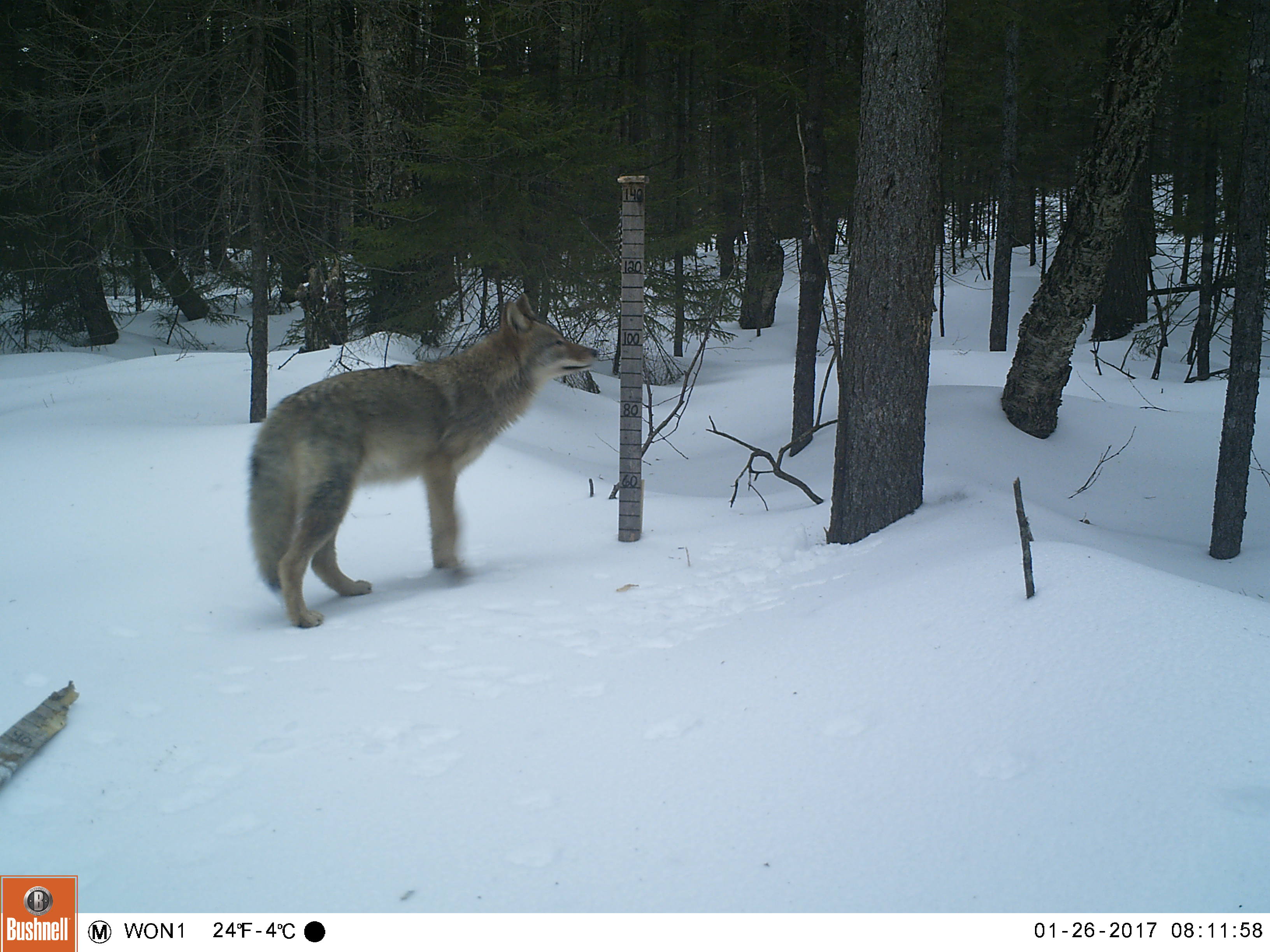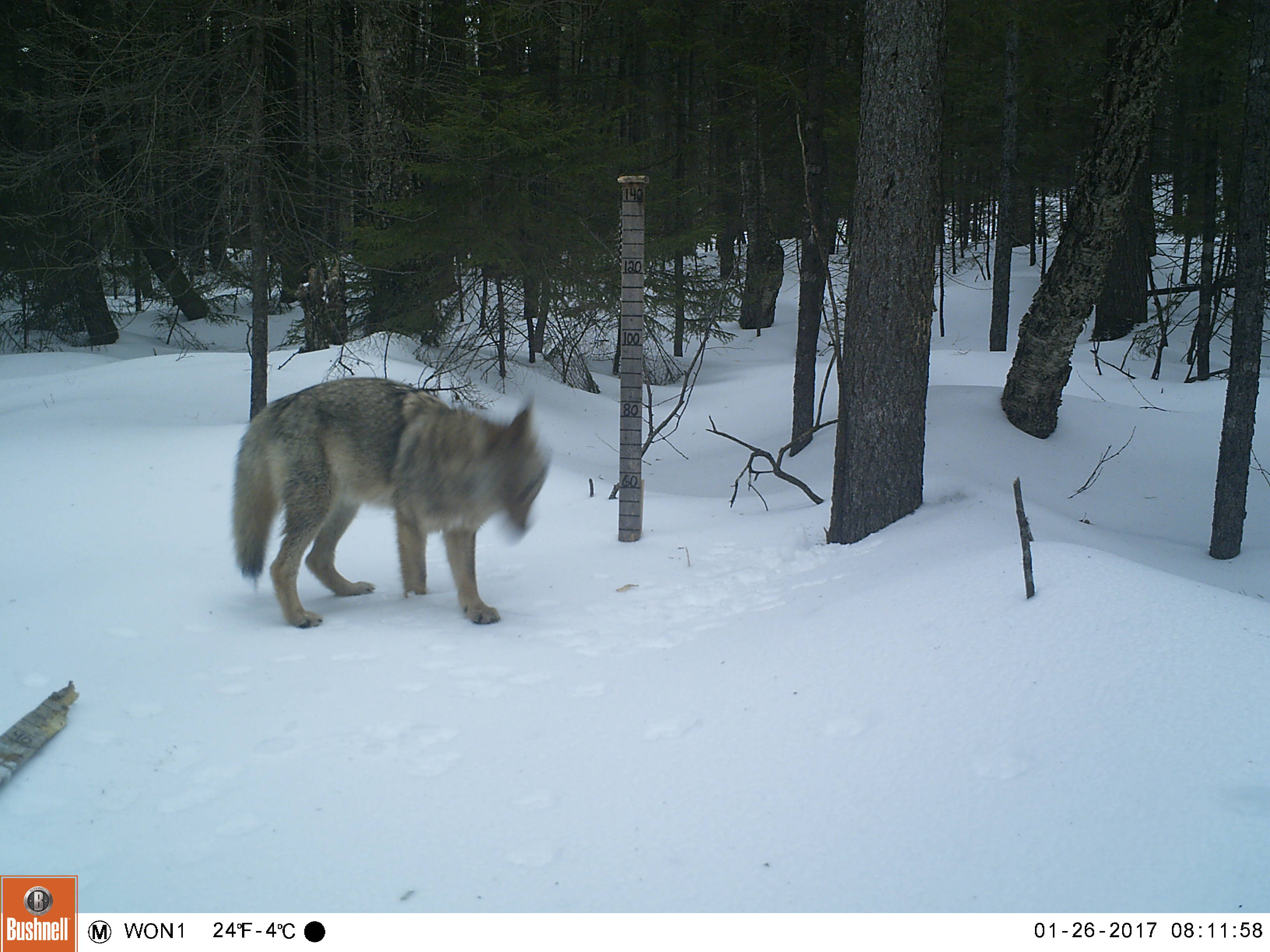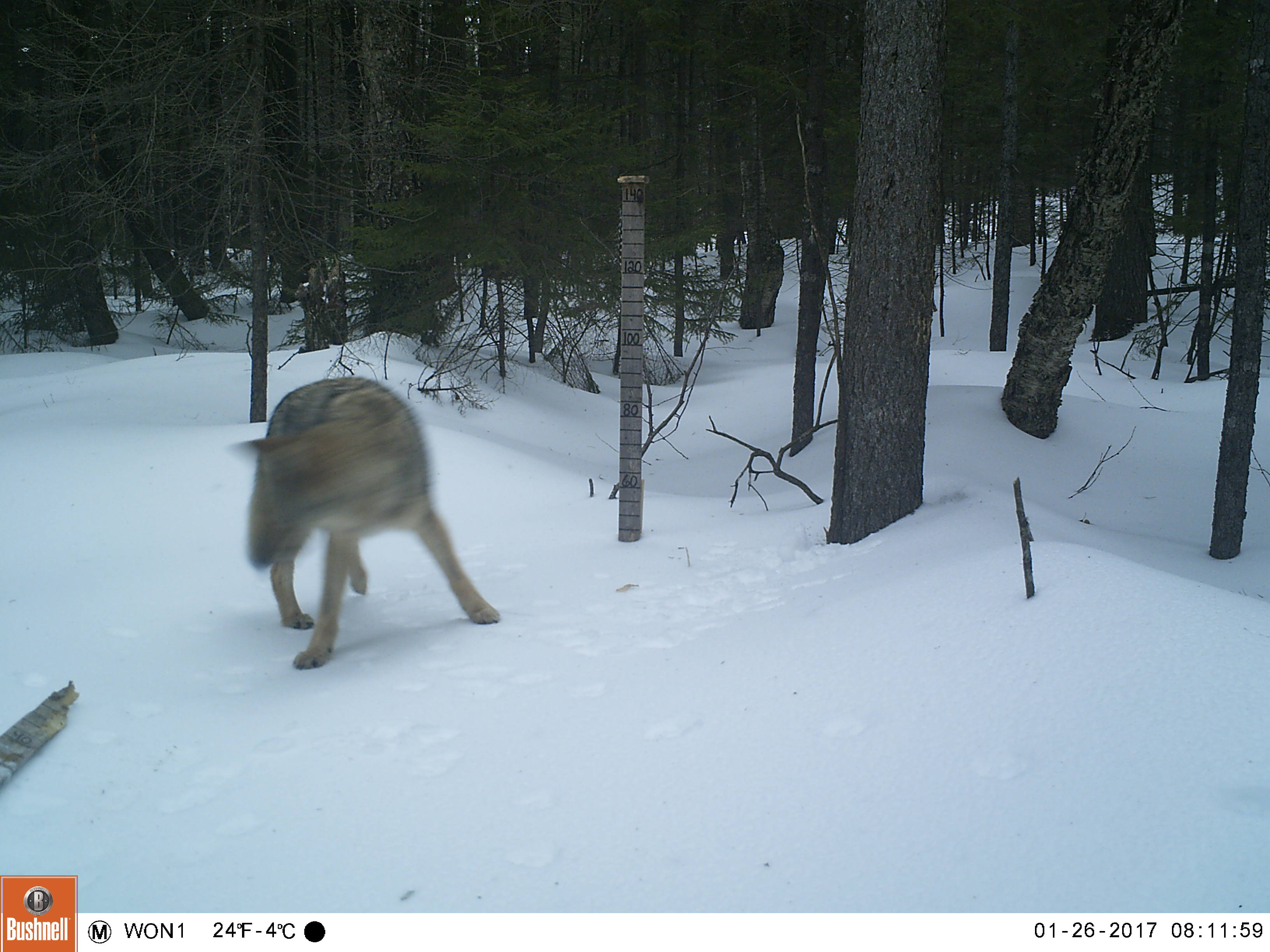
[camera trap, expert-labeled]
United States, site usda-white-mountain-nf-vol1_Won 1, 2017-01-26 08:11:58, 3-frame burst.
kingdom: Animalia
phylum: Chordata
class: Mammalia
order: Carnivora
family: Canidae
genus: Canis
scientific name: Canis latrans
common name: coyote